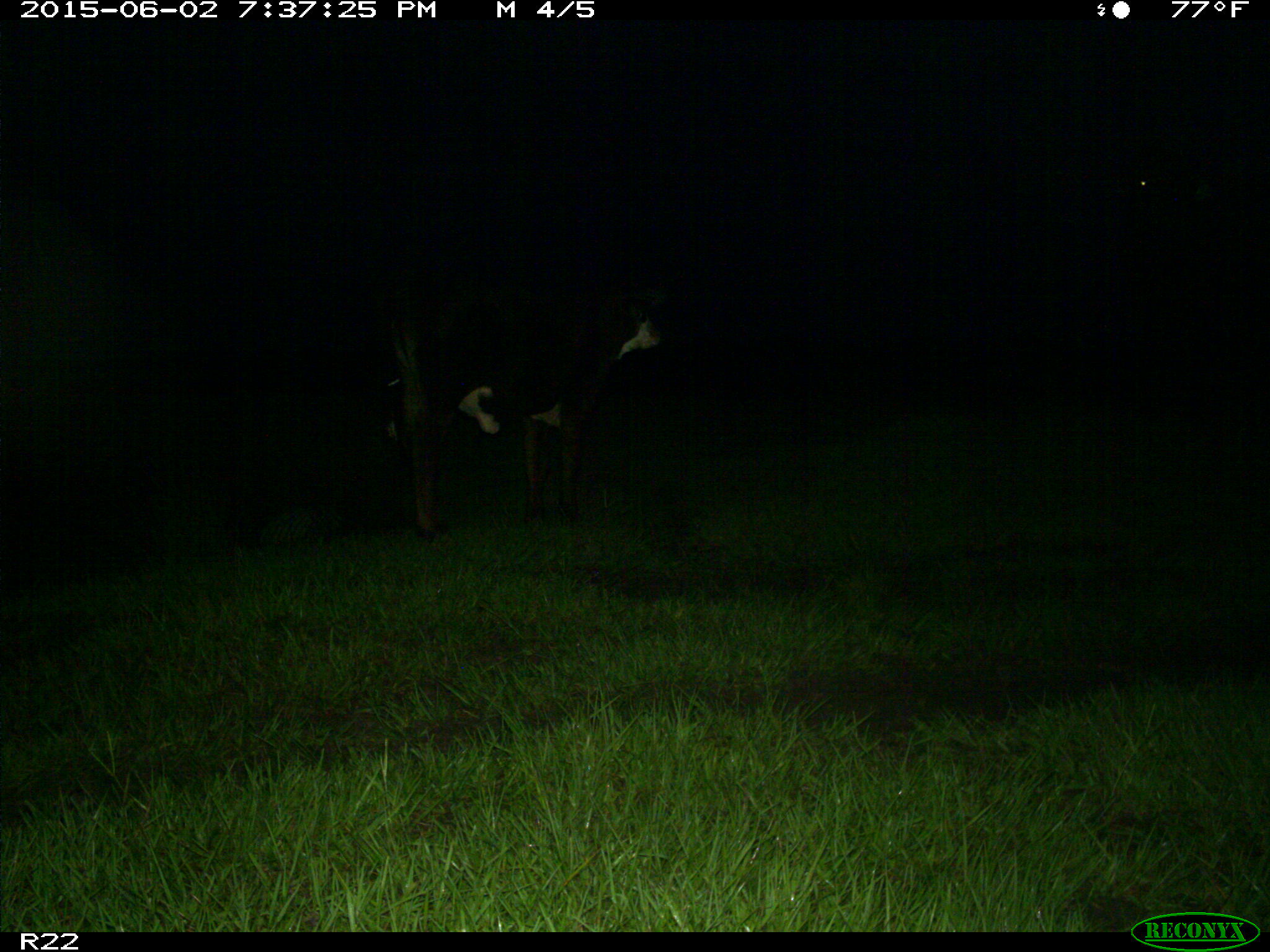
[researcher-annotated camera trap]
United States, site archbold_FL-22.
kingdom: Animalia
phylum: Chordata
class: Mammalia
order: Artiodactyla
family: Bovidae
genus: Bos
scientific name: Bos taurus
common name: domestic cow